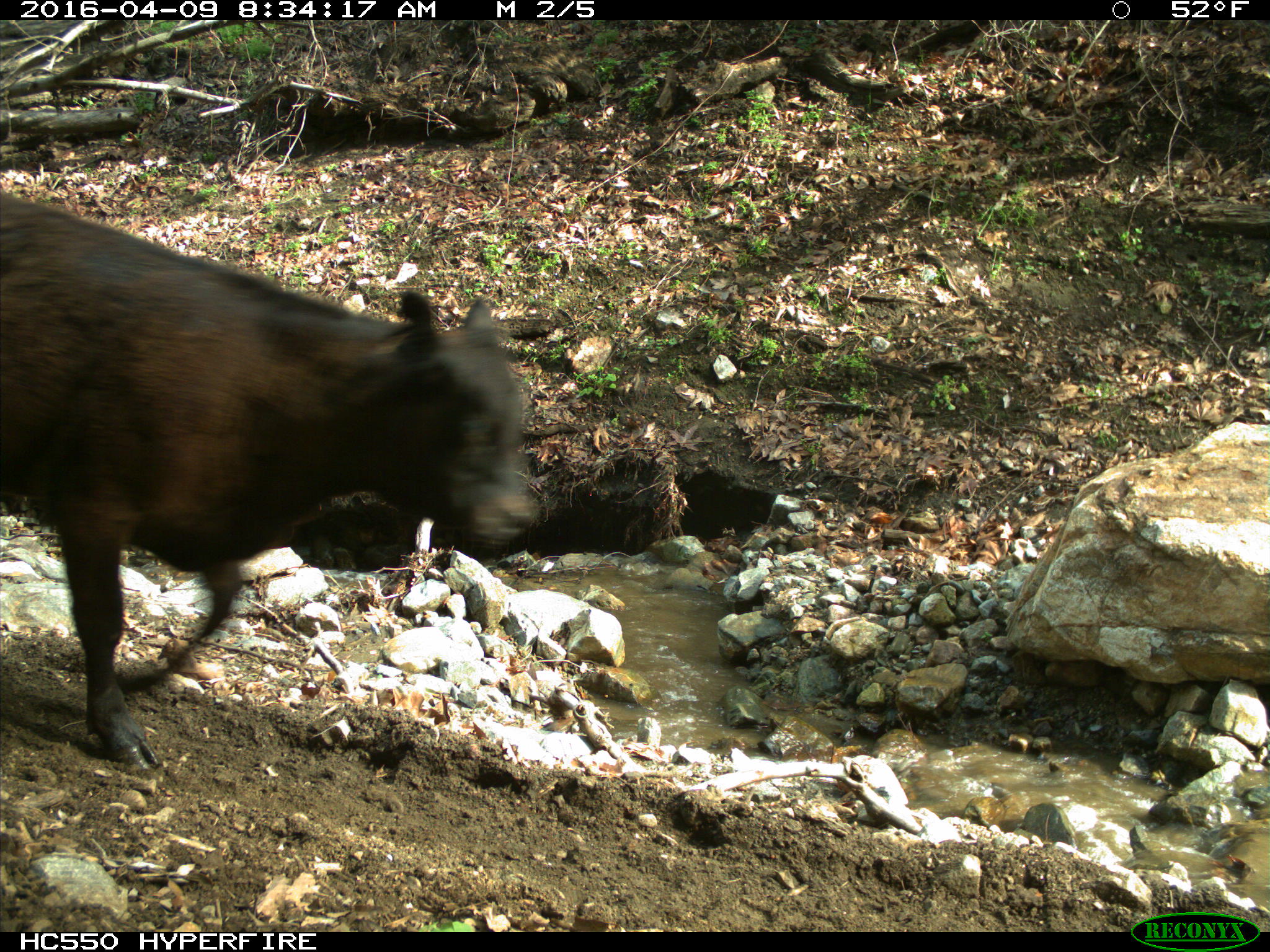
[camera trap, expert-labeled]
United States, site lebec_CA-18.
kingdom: Animalia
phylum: Chordata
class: Mammalia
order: Artiodactyla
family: Bovidae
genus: Bos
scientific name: Bos taurus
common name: domestic cow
Bos taurus (domestic cow).